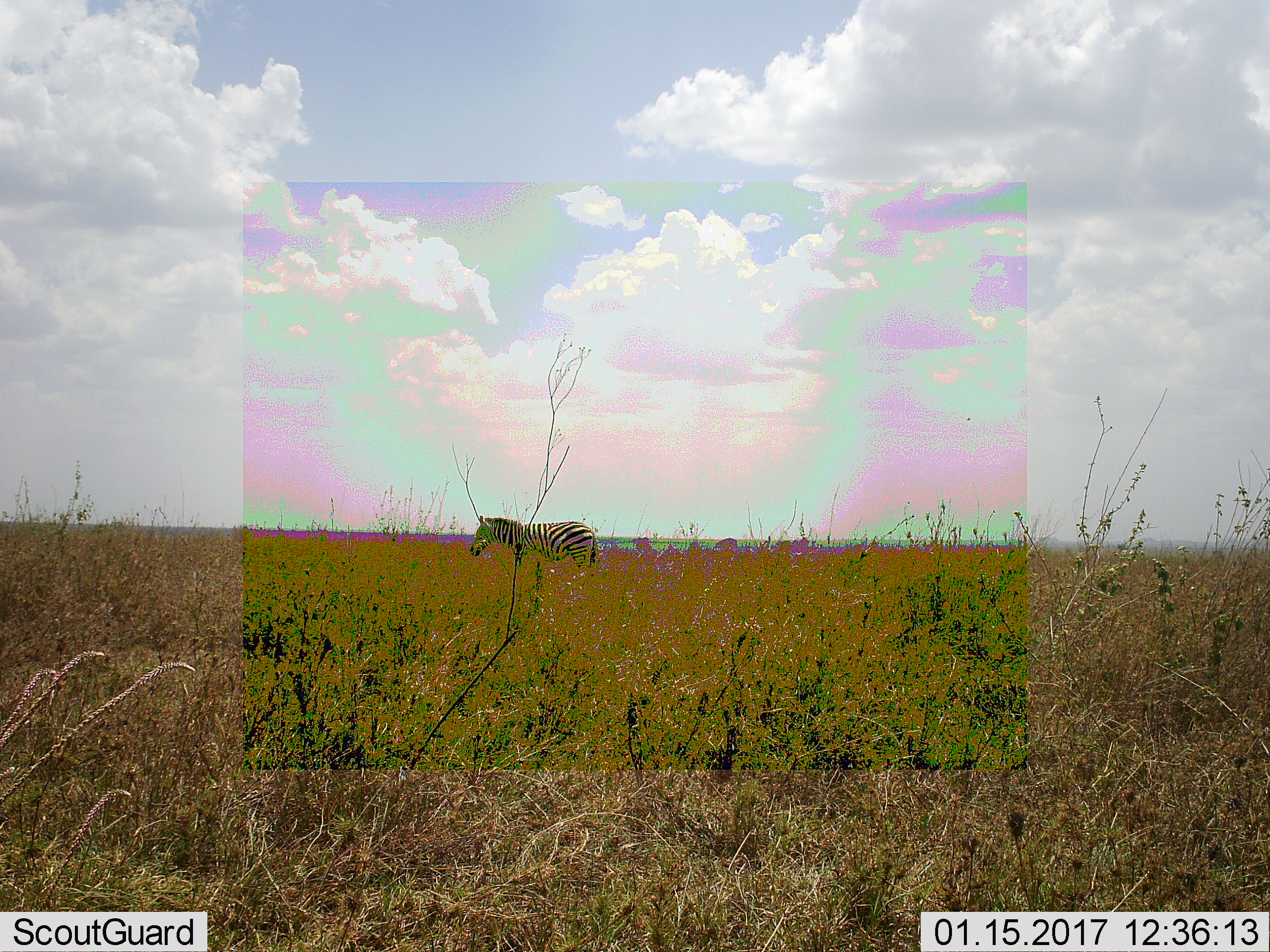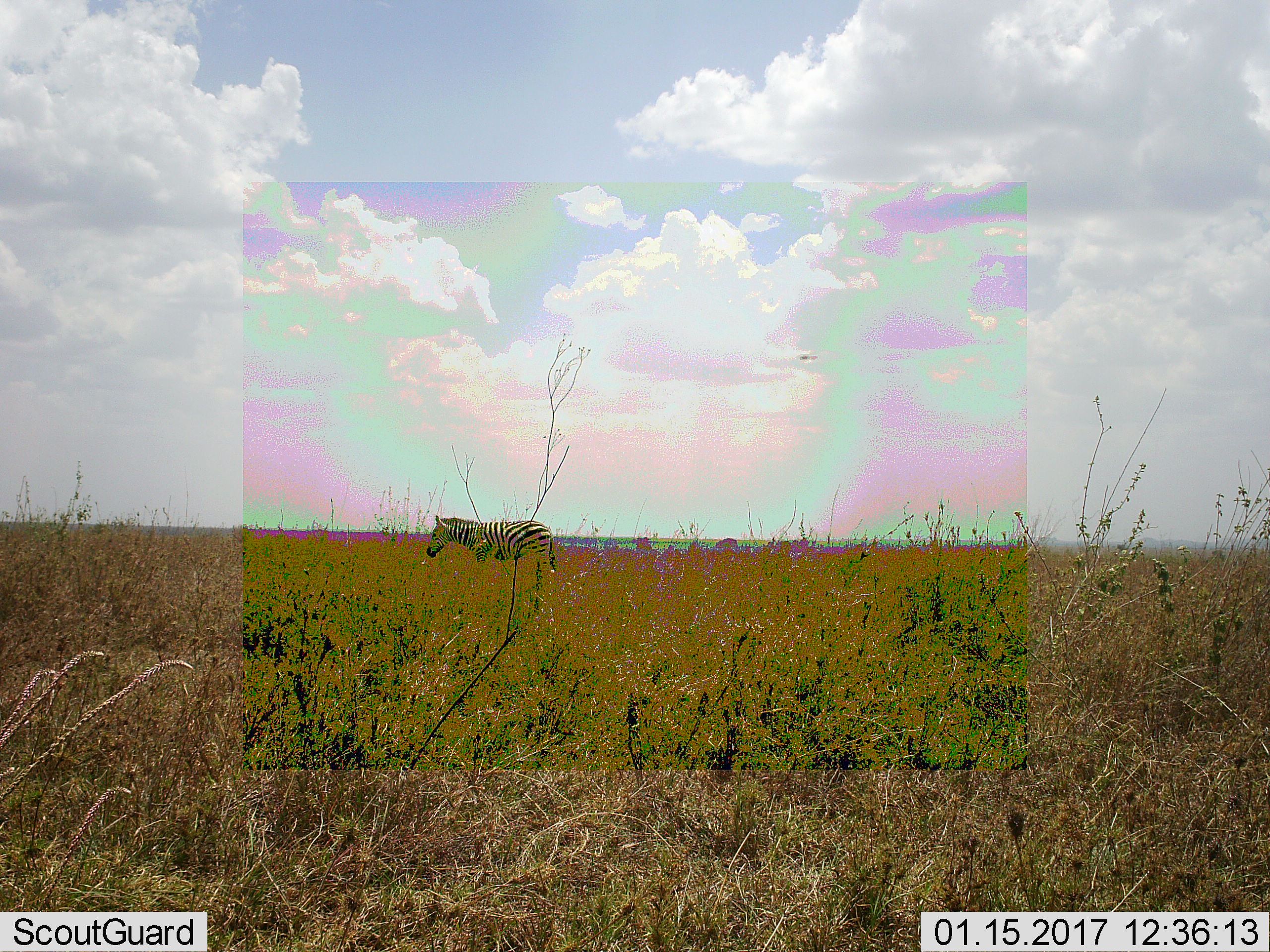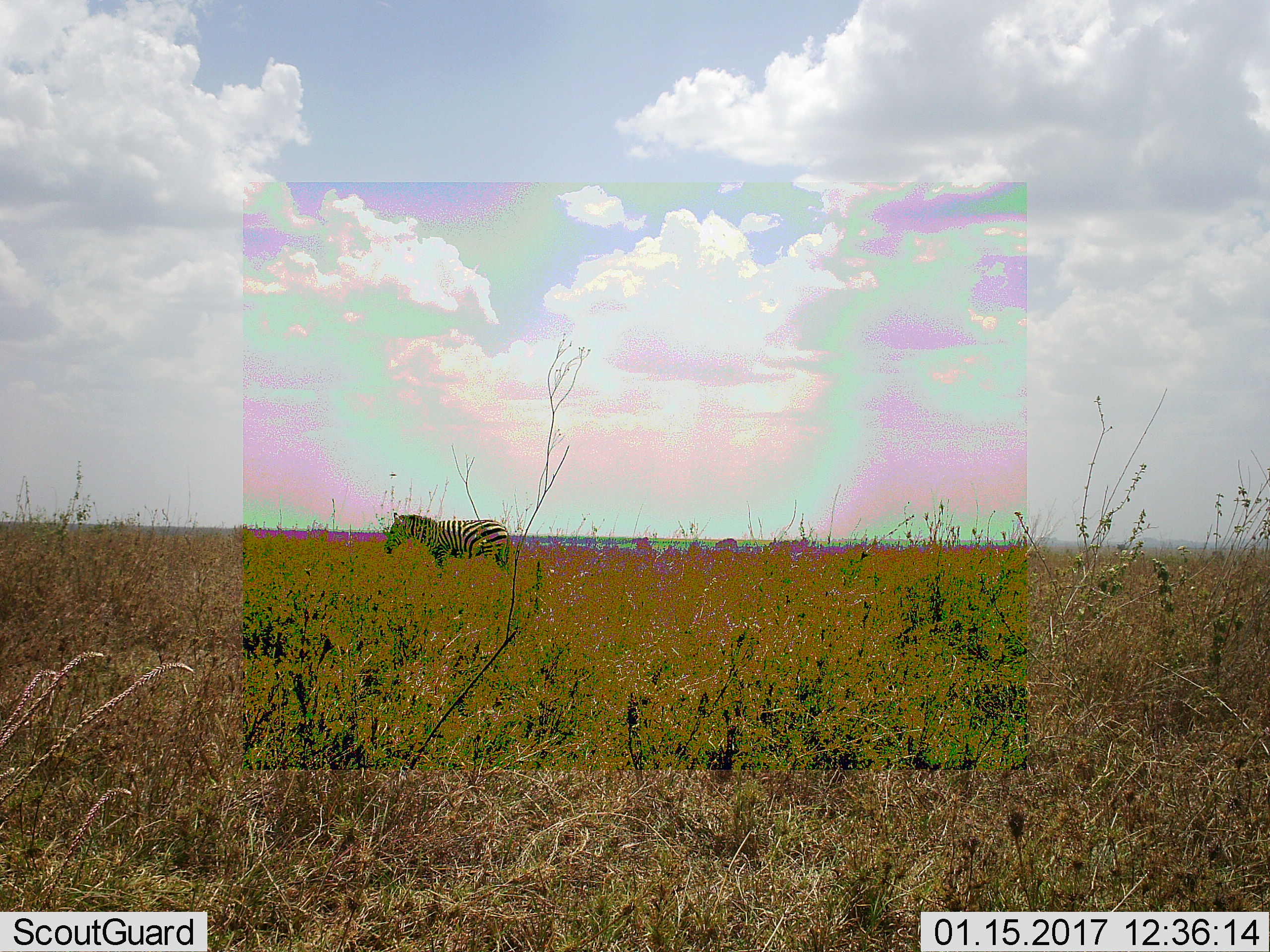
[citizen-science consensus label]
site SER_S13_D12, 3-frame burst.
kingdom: Animalia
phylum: Chordata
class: Mammalia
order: Perissodactyla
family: Equidae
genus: Equus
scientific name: Equus quagga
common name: plains zebra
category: zebraplains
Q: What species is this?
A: Zebraplains (plains zebra) (Equus quagga).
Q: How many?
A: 1.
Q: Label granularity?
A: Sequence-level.